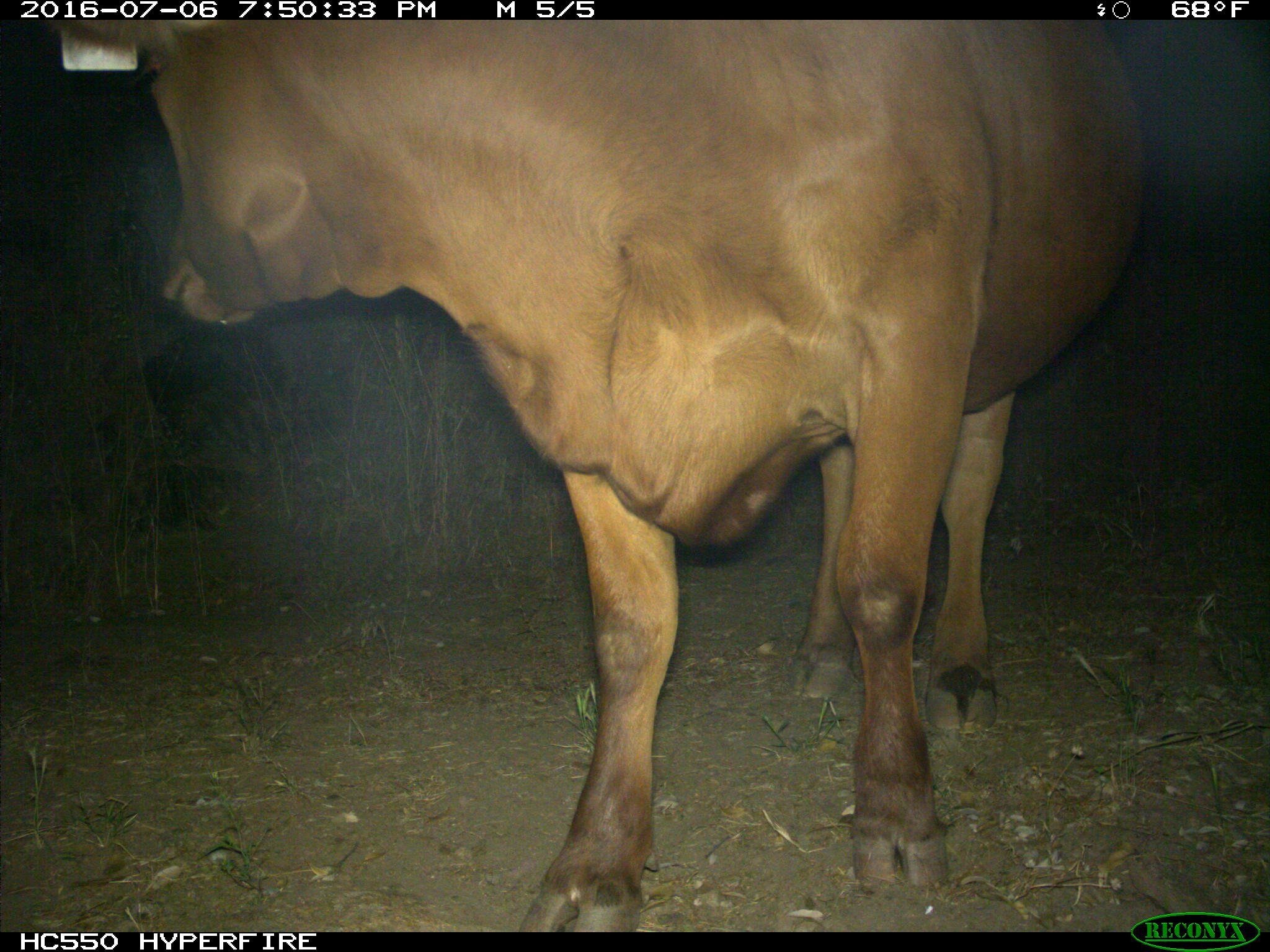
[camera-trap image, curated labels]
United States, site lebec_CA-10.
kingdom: Animalia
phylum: Chordata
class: Mammalia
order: Artiodactyla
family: Bovidae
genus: Bos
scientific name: Bos taurus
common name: domestic cow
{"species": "Bos taurus (domestic cow)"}